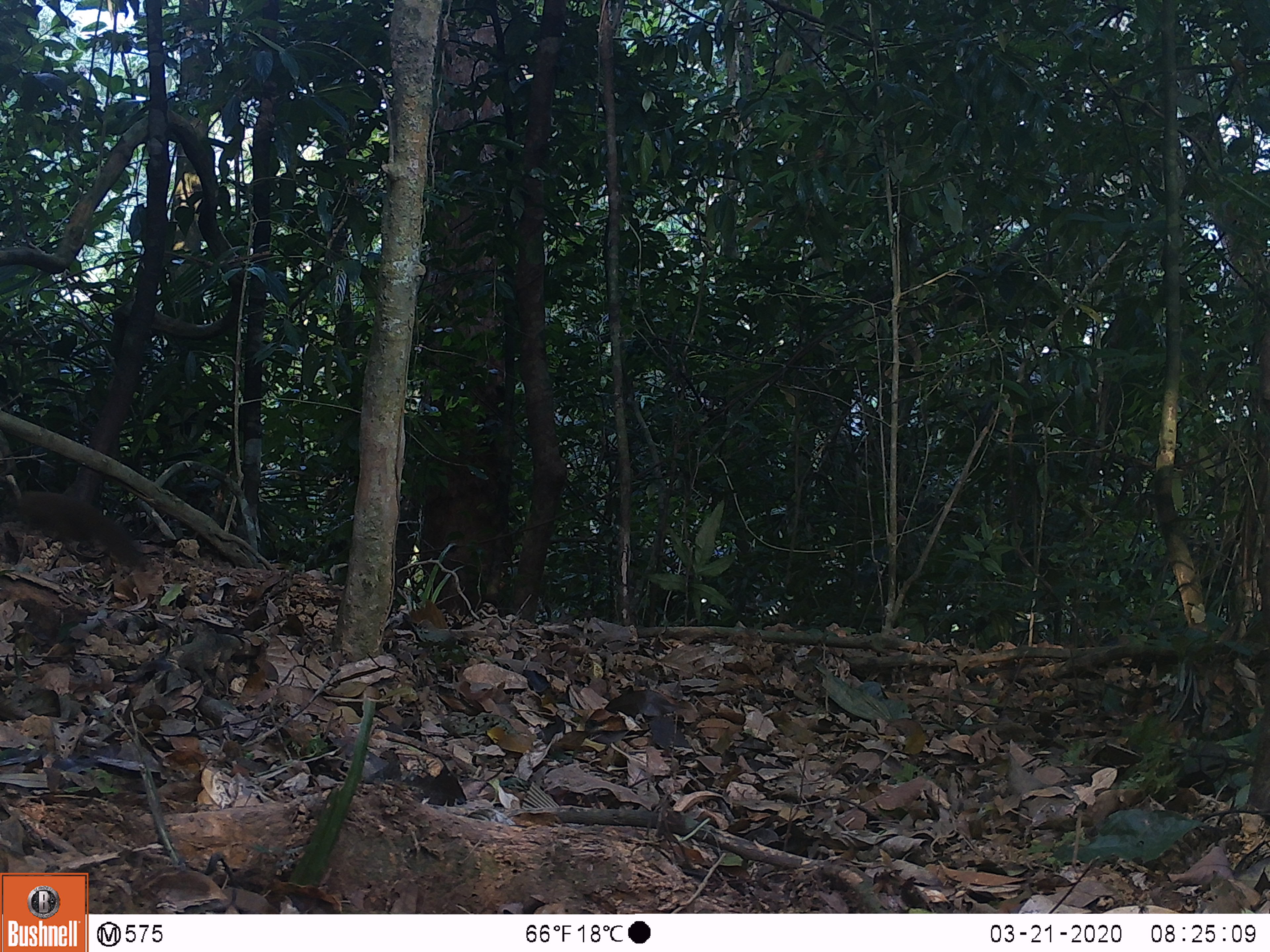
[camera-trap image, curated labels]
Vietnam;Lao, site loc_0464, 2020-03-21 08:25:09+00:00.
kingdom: Animalia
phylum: Chordata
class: Mammalia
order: Rodentia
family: Sciuridae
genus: Sciurus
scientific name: Sciurus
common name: squirrel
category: unidentified squirrel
Unidentified squirrel (squirrel) (Sciurus). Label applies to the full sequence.